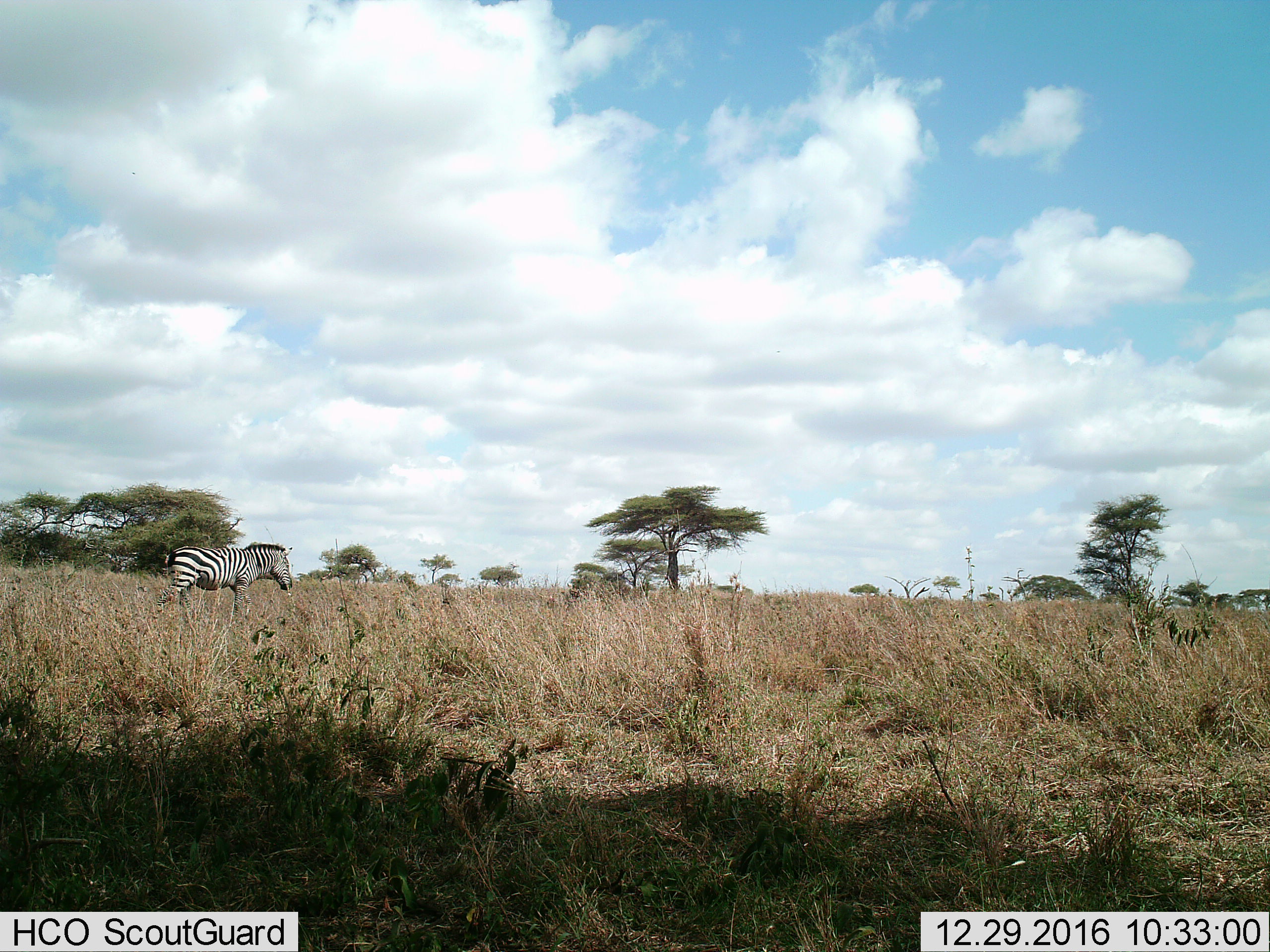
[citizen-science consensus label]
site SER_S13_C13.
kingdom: Animalia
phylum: Chordata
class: Mammalia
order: Perissodactyla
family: Equidae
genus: Equus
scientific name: Equus quagga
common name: plains zebra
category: zebraplains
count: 1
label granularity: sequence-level